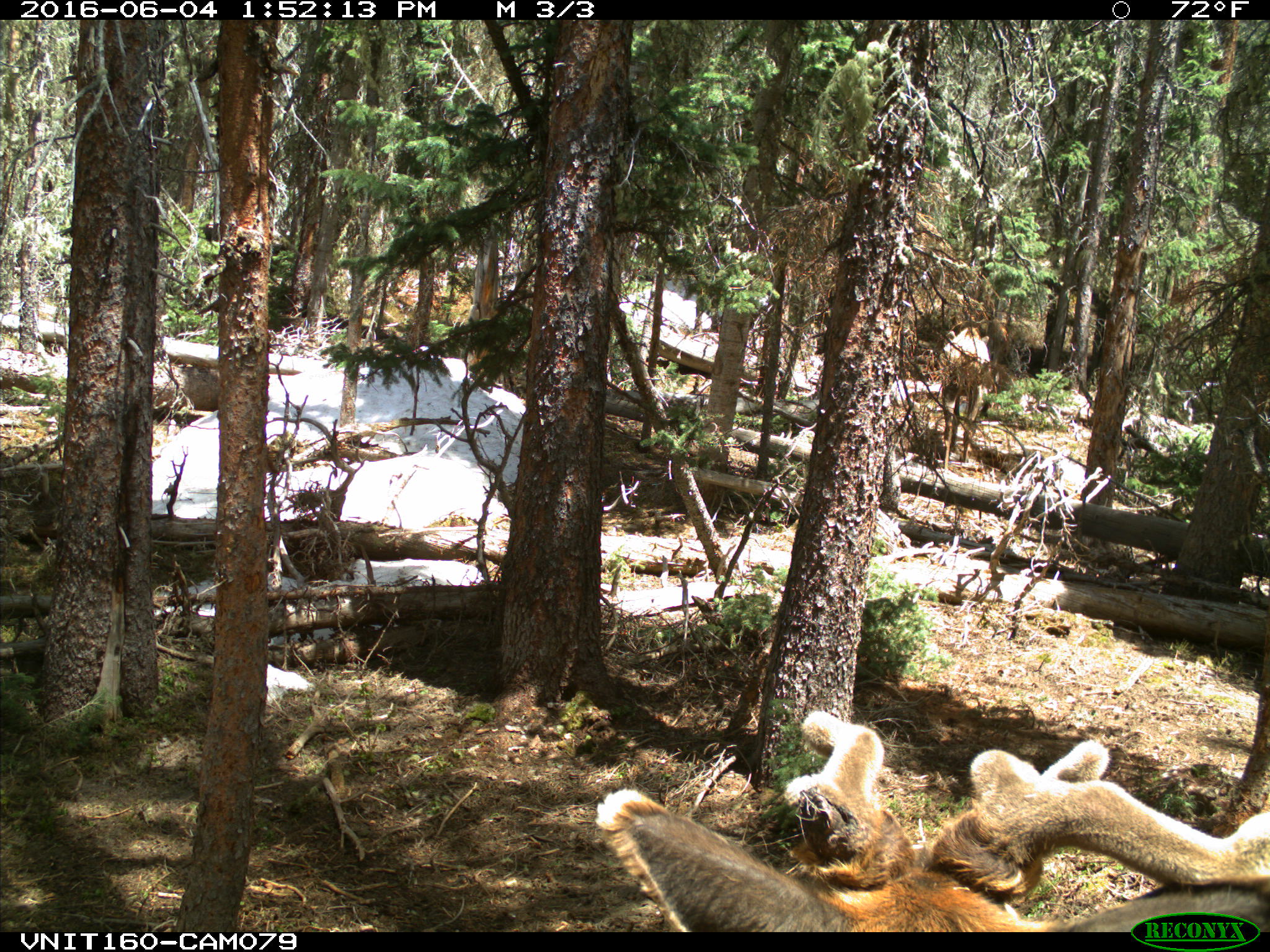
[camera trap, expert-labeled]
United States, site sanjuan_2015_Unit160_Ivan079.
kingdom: Animalia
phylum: Chordata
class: Mammalia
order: Artiodactyla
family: Cervidae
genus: Cervus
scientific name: Cervus elaphus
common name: red deer